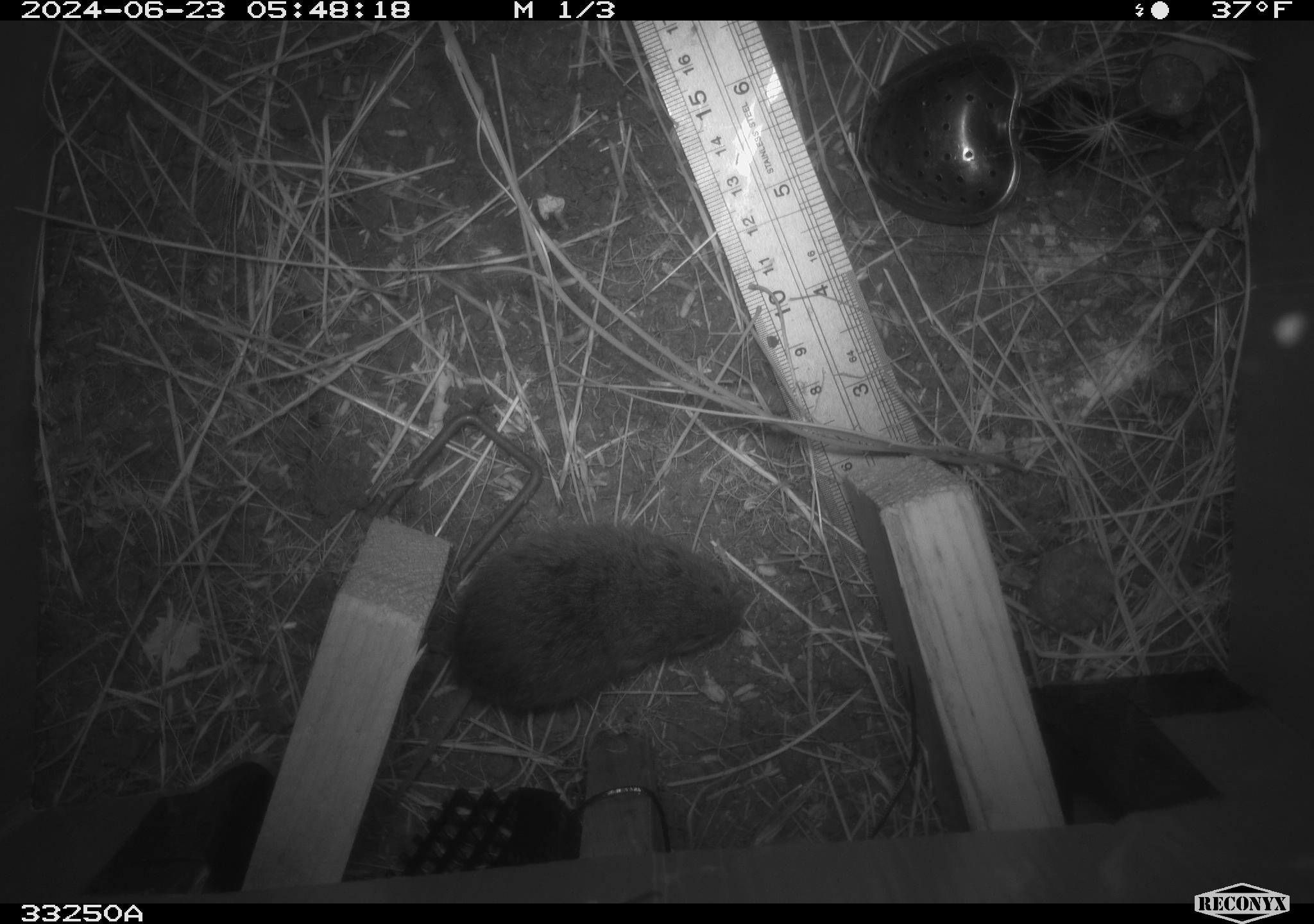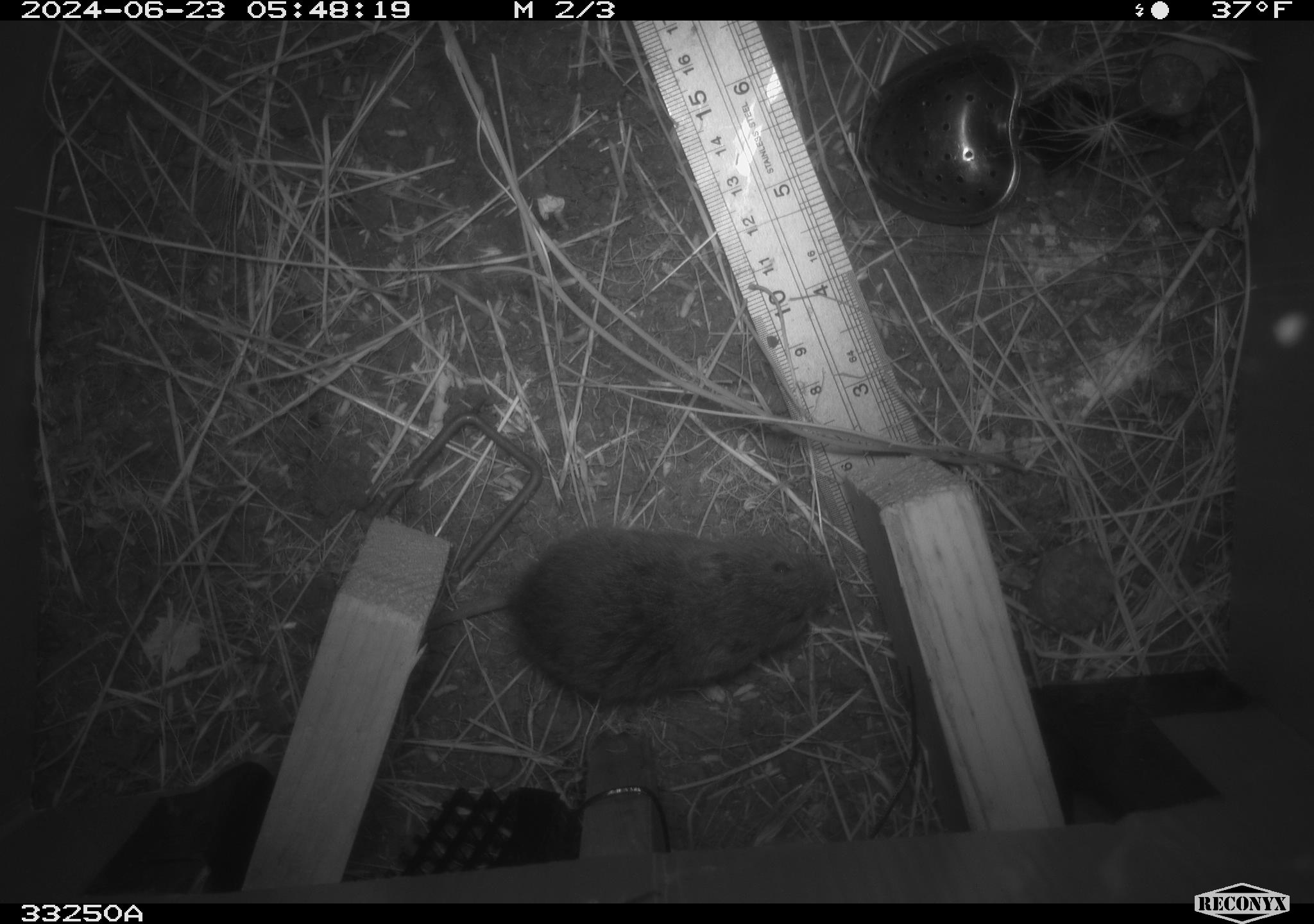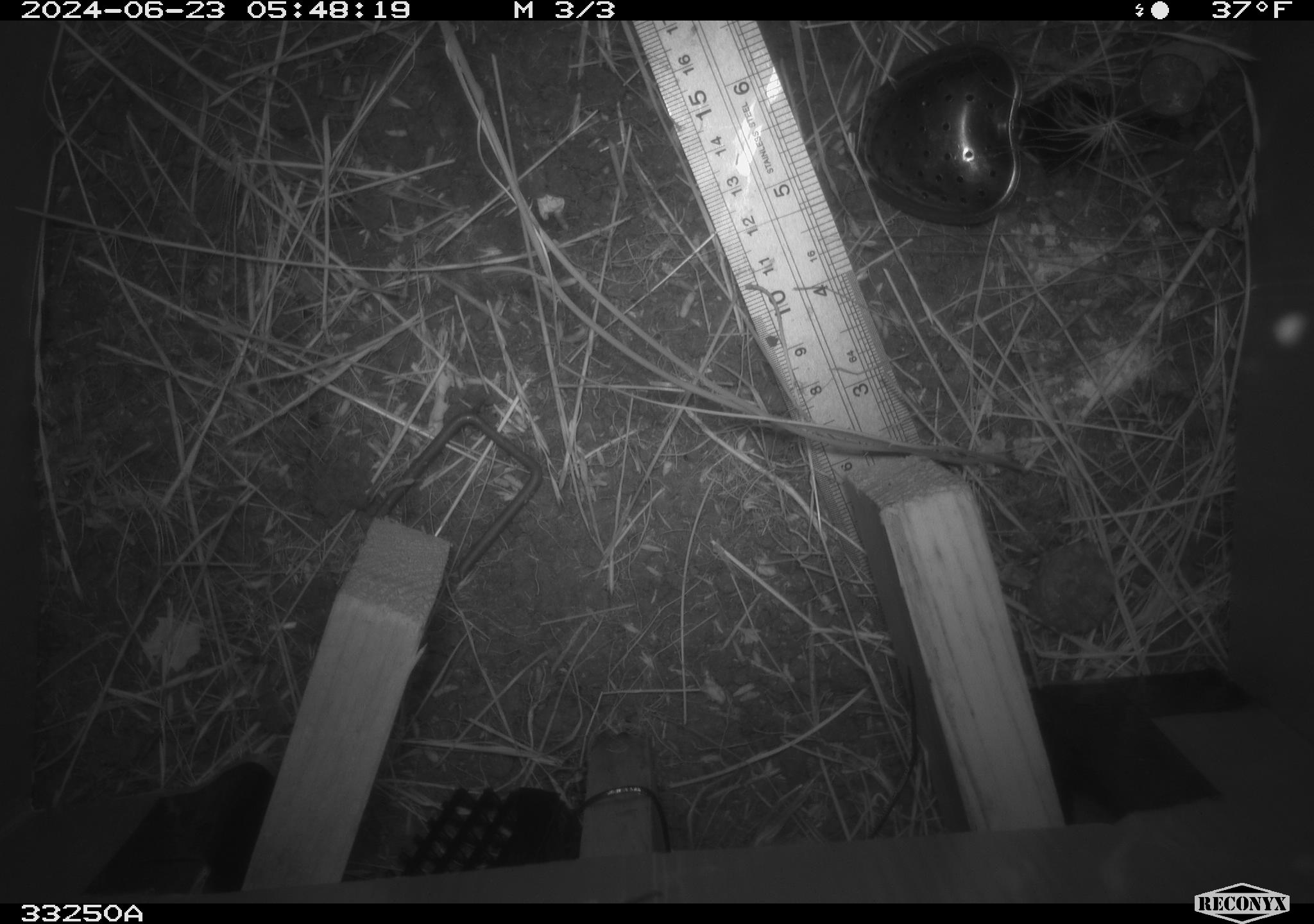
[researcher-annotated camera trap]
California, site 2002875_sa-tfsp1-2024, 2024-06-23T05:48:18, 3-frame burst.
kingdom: Animalia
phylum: Chordata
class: Mammalia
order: Rodentia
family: Cricetidae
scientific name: Arvicolinae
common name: voles, lemmings, and muskrats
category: arvicolinae subfamily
Arvicolinae subfamily (voles, lemmings, and muskrats) (Arvicolinae).